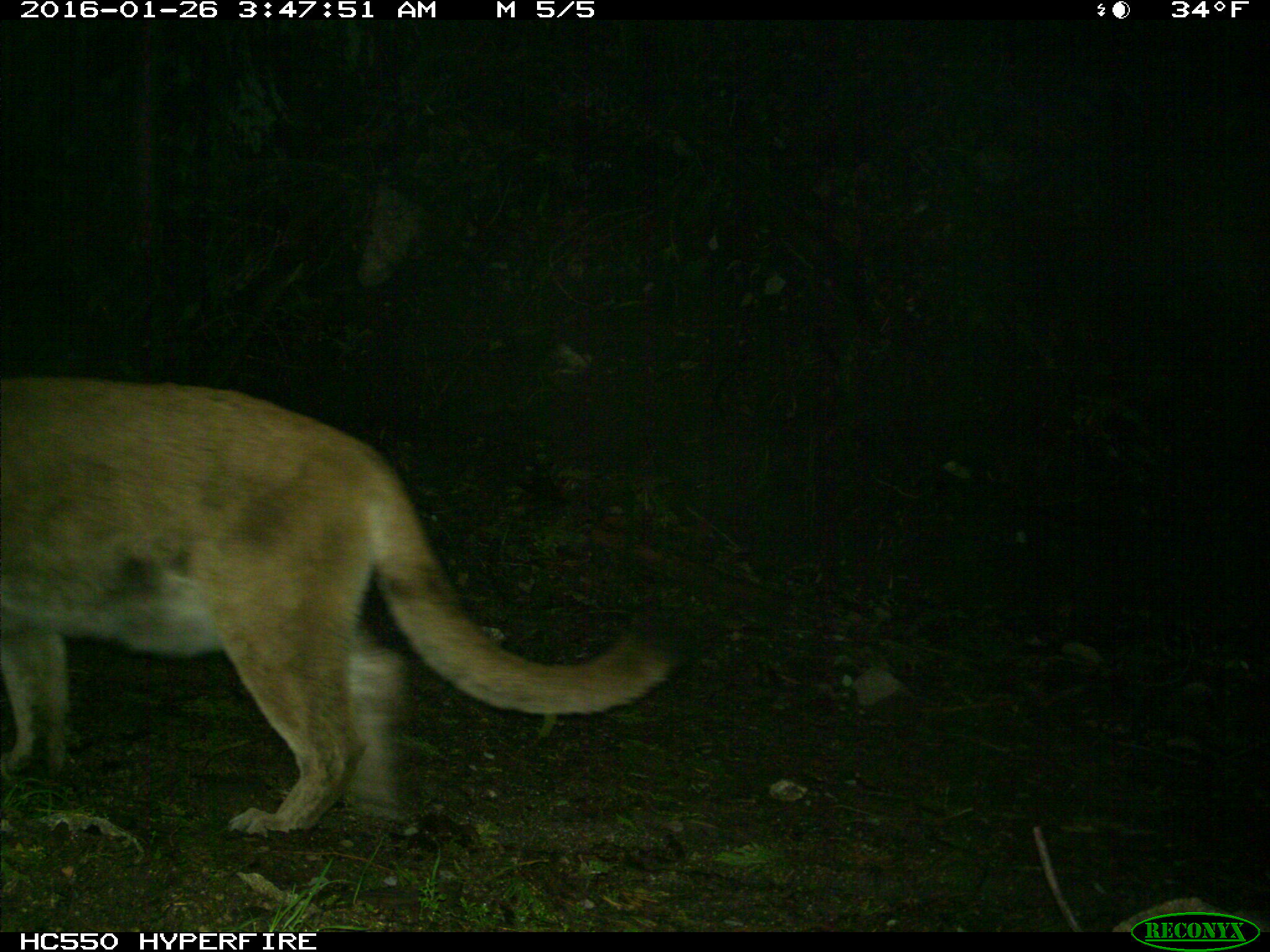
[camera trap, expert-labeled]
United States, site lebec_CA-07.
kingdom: Animalia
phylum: Chordata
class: Mammalia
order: Carnivora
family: Felidae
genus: Puma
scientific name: Puma concolor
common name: mountain lion